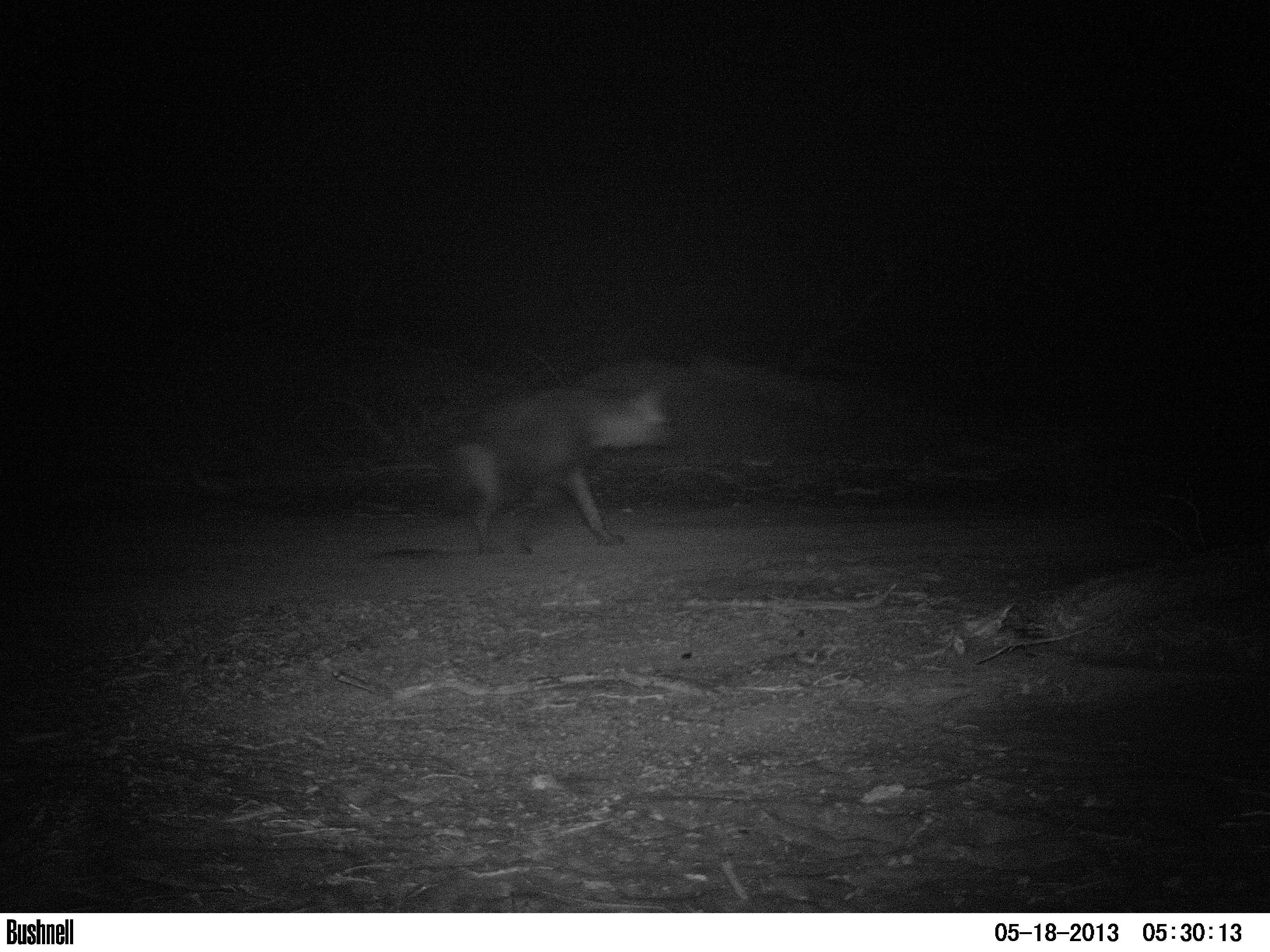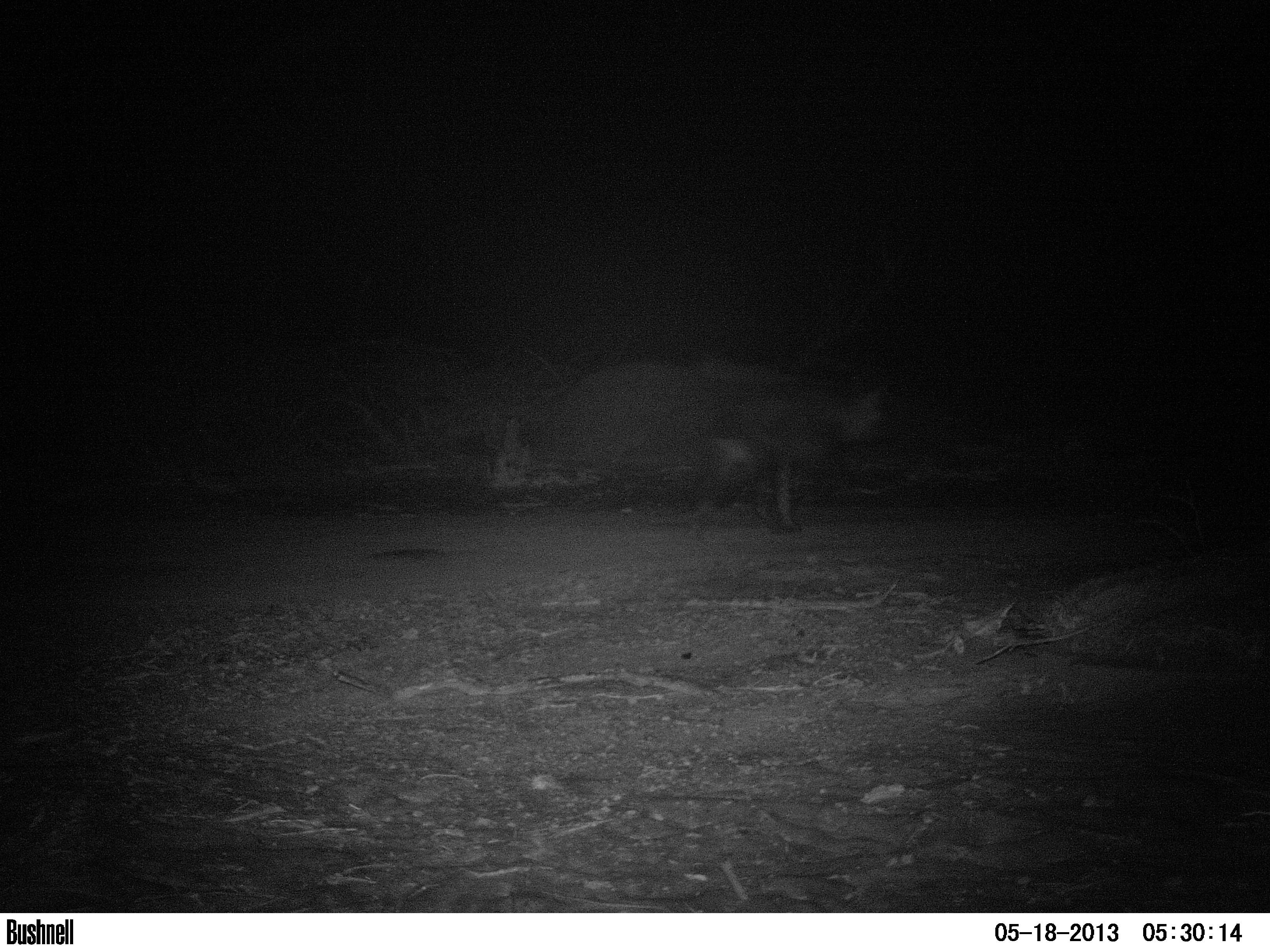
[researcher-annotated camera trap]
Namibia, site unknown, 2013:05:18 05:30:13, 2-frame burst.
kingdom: Animalia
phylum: Chordata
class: Mammalia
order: Carnivora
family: Hyaenidae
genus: Parahyaena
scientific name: Parahyaena brunnea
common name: brown hyena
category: hyaena brunnea